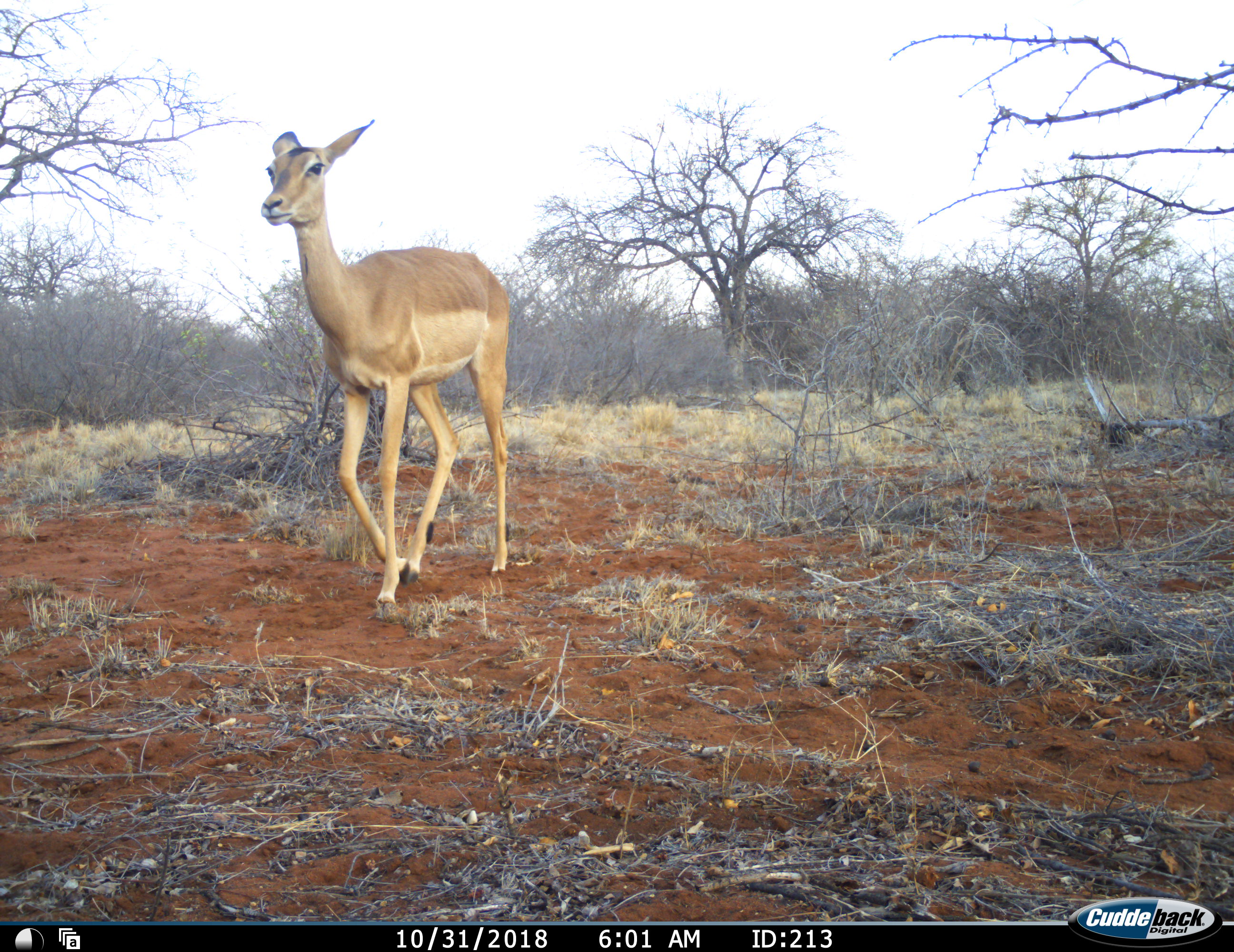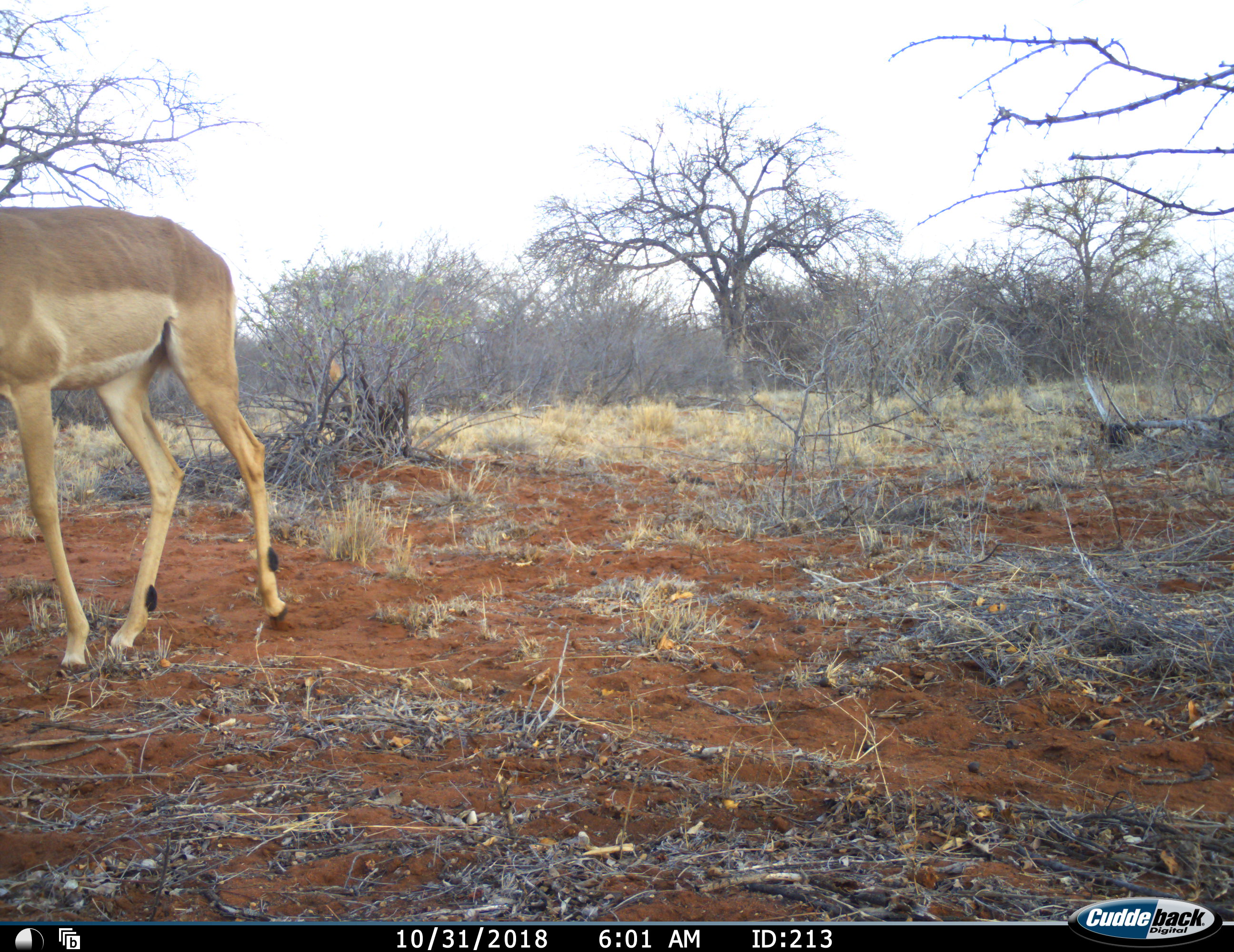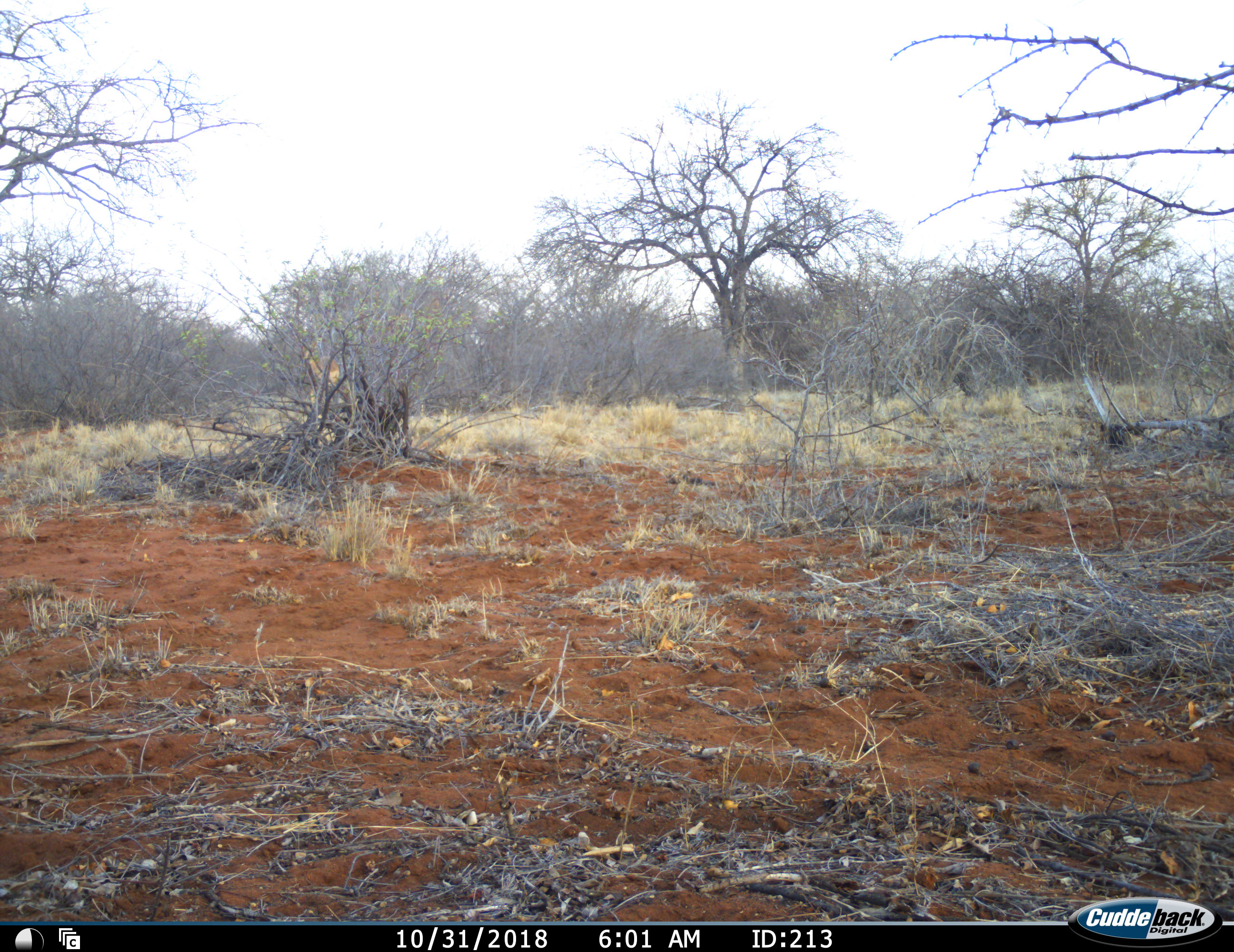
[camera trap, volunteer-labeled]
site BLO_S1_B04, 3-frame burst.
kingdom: Animalia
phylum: Chordata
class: Mammalia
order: Artiodactyla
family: Bovidae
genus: Aepyceros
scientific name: Aepyceros melampus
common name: impala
Impala (Aepyceros melampus), count 1. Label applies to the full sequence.